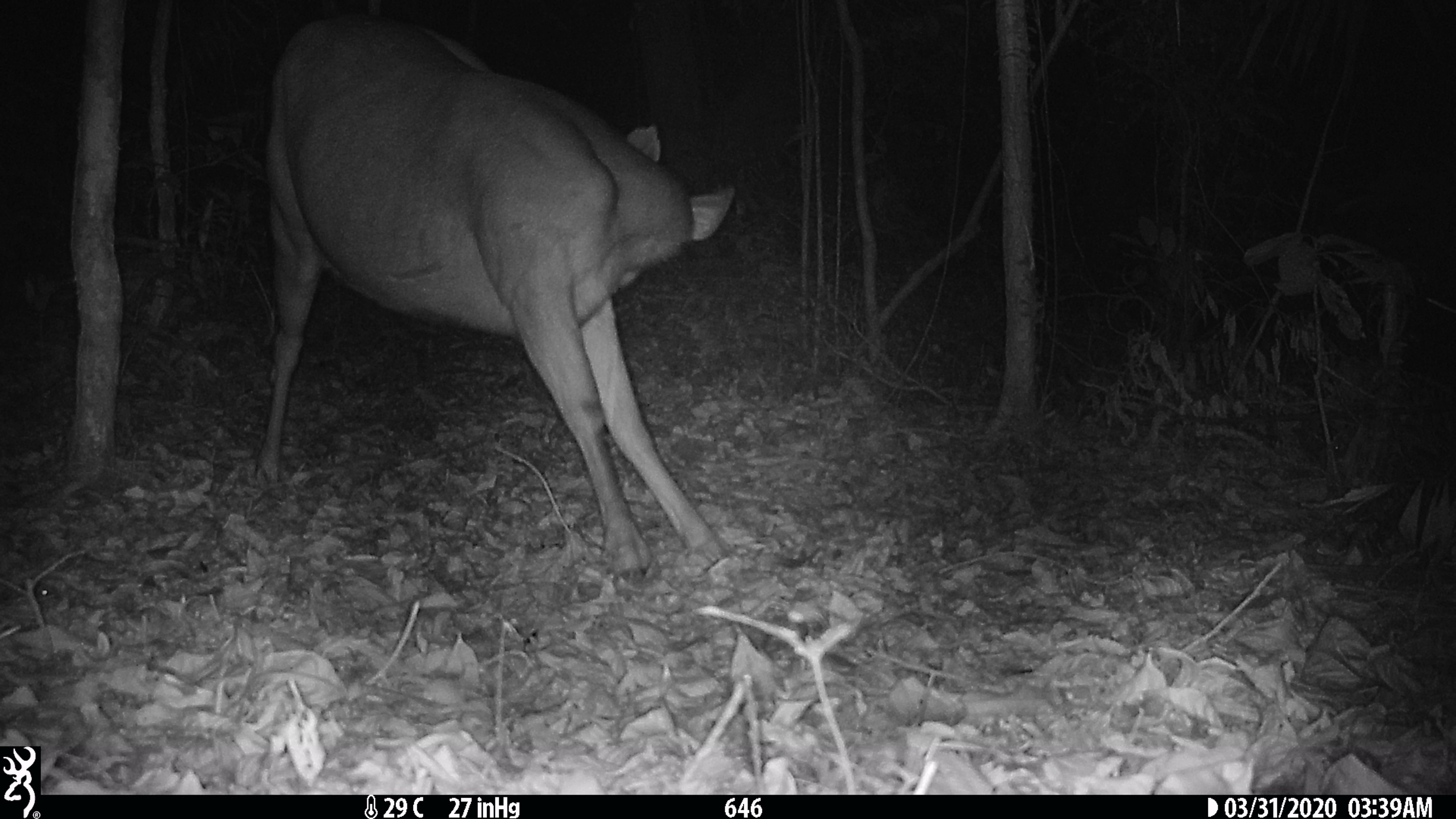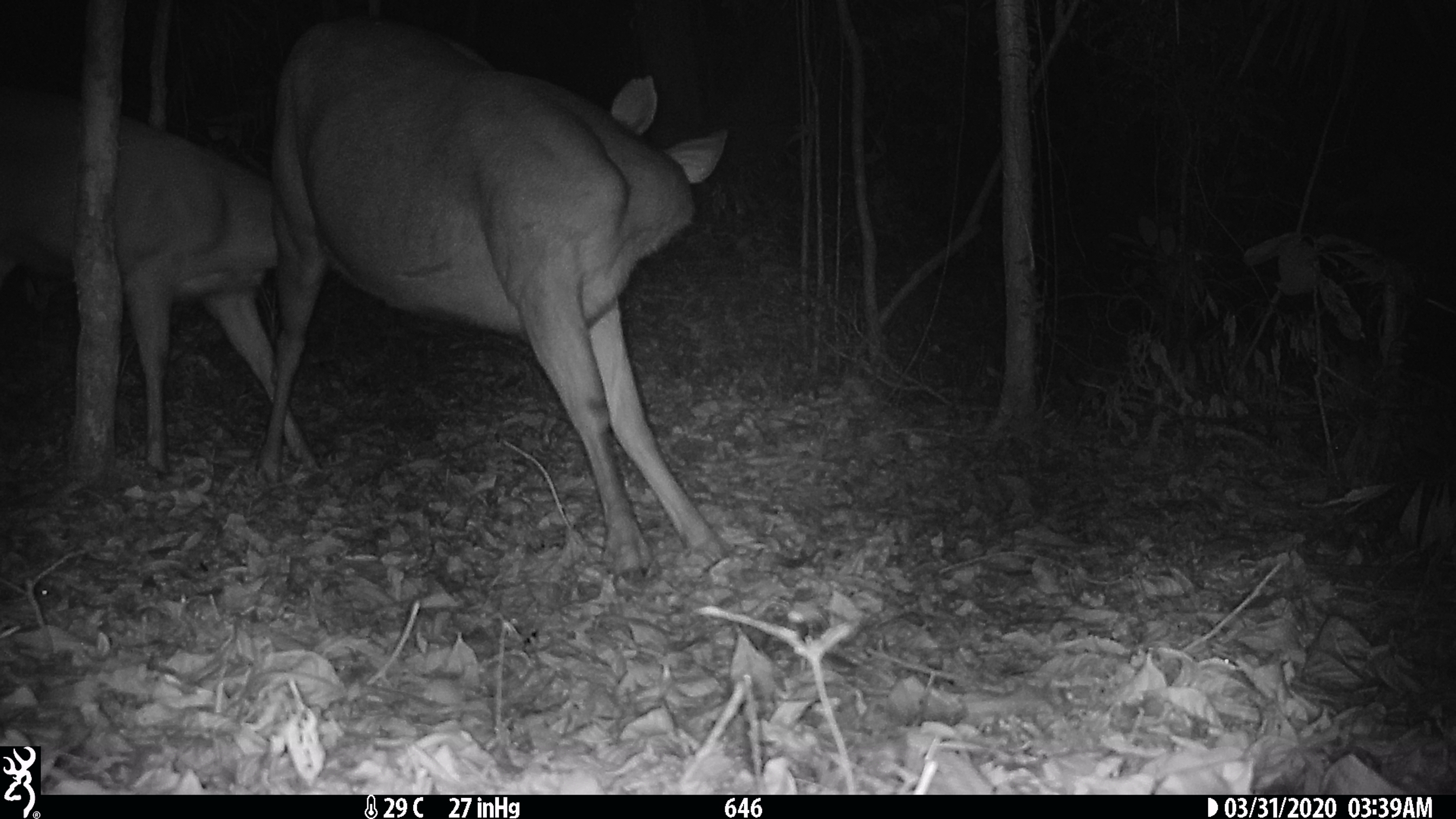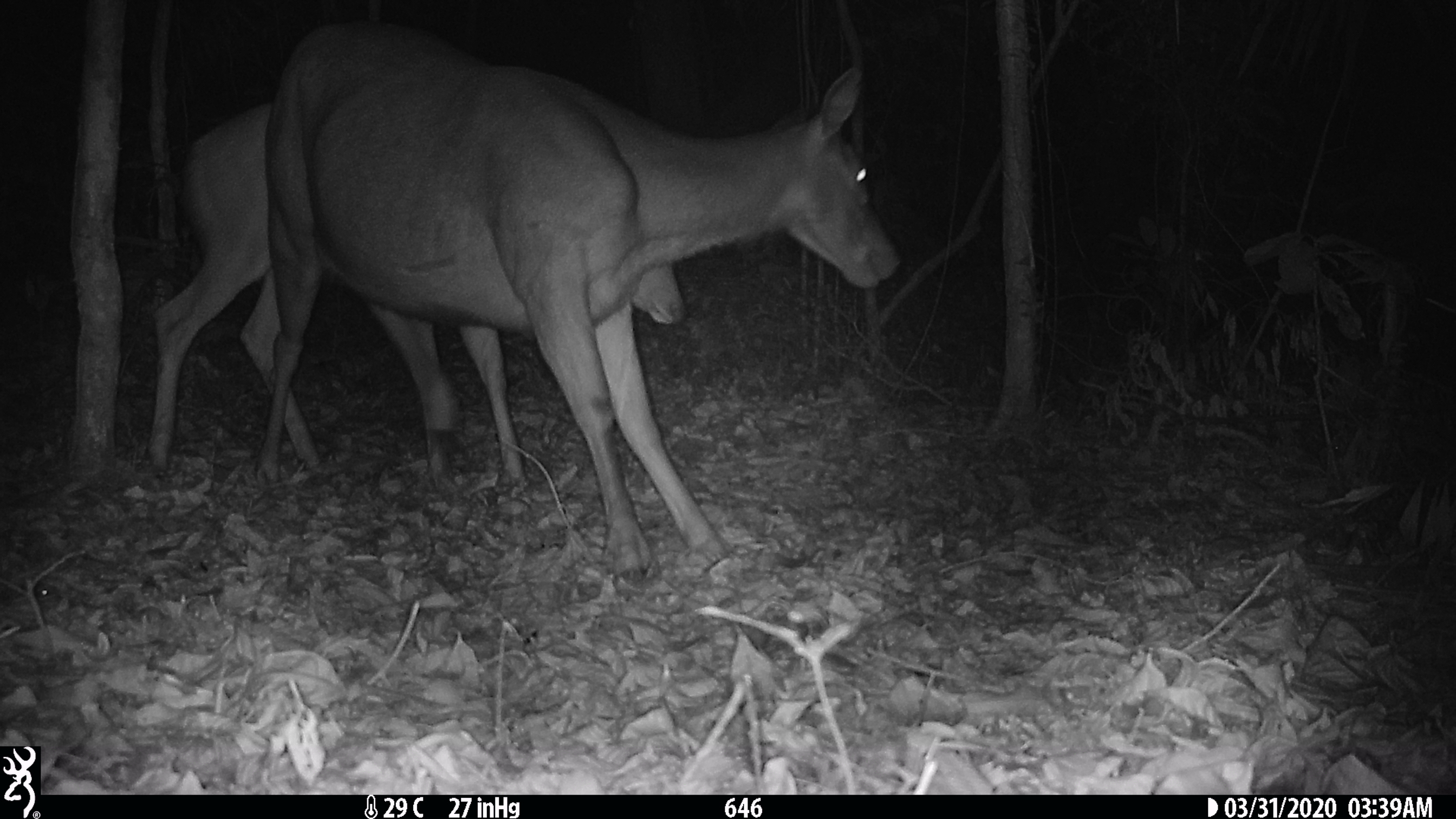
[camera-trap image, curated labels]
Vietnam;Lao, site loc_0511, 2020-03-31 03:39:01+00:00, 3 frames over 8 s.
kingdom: Animalia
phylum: Chordata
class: Mammalia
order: Artiodactyla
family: Cervidae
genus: Rusa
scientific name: Rusa unicolor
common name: sambar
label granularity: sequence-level